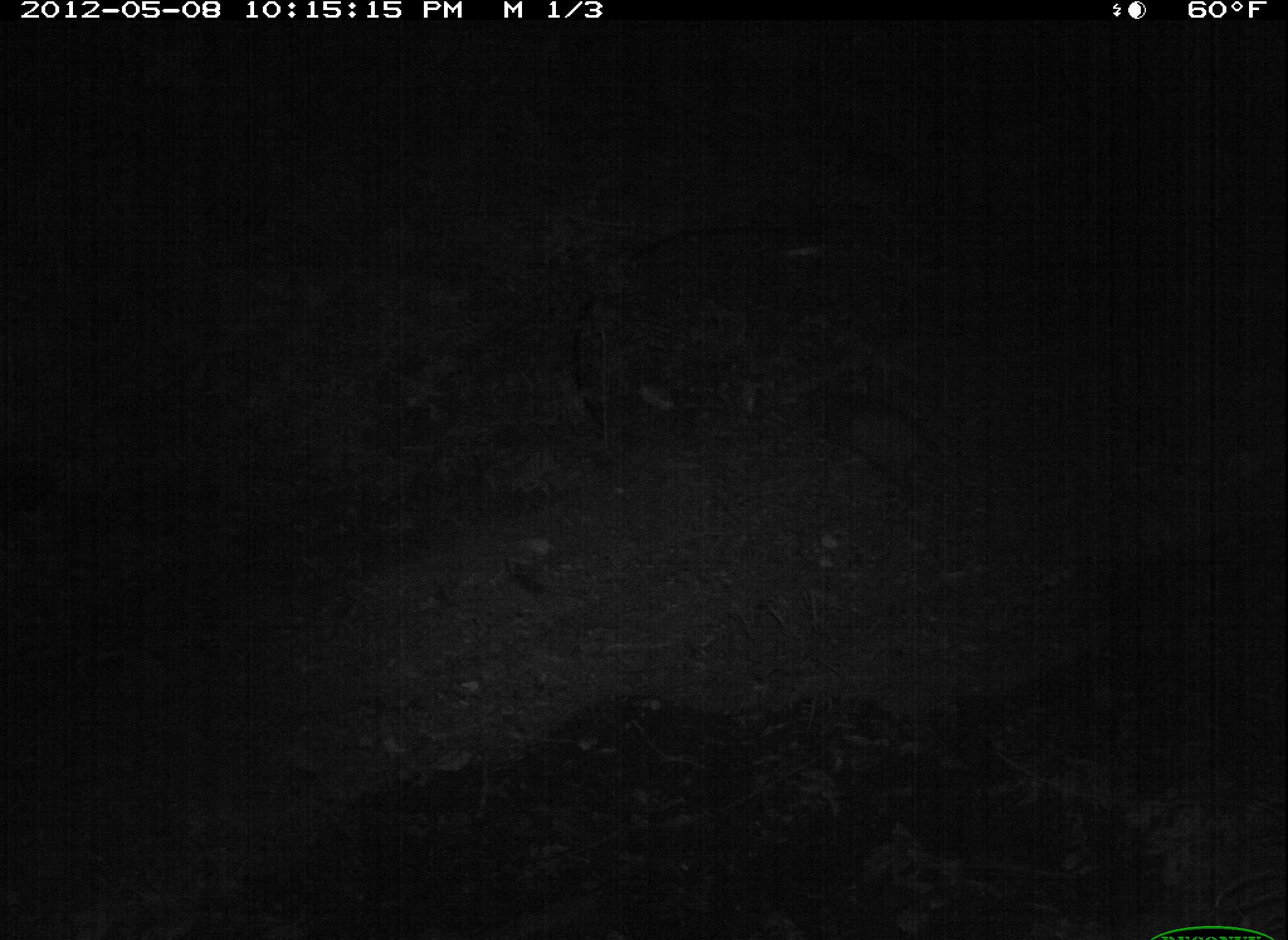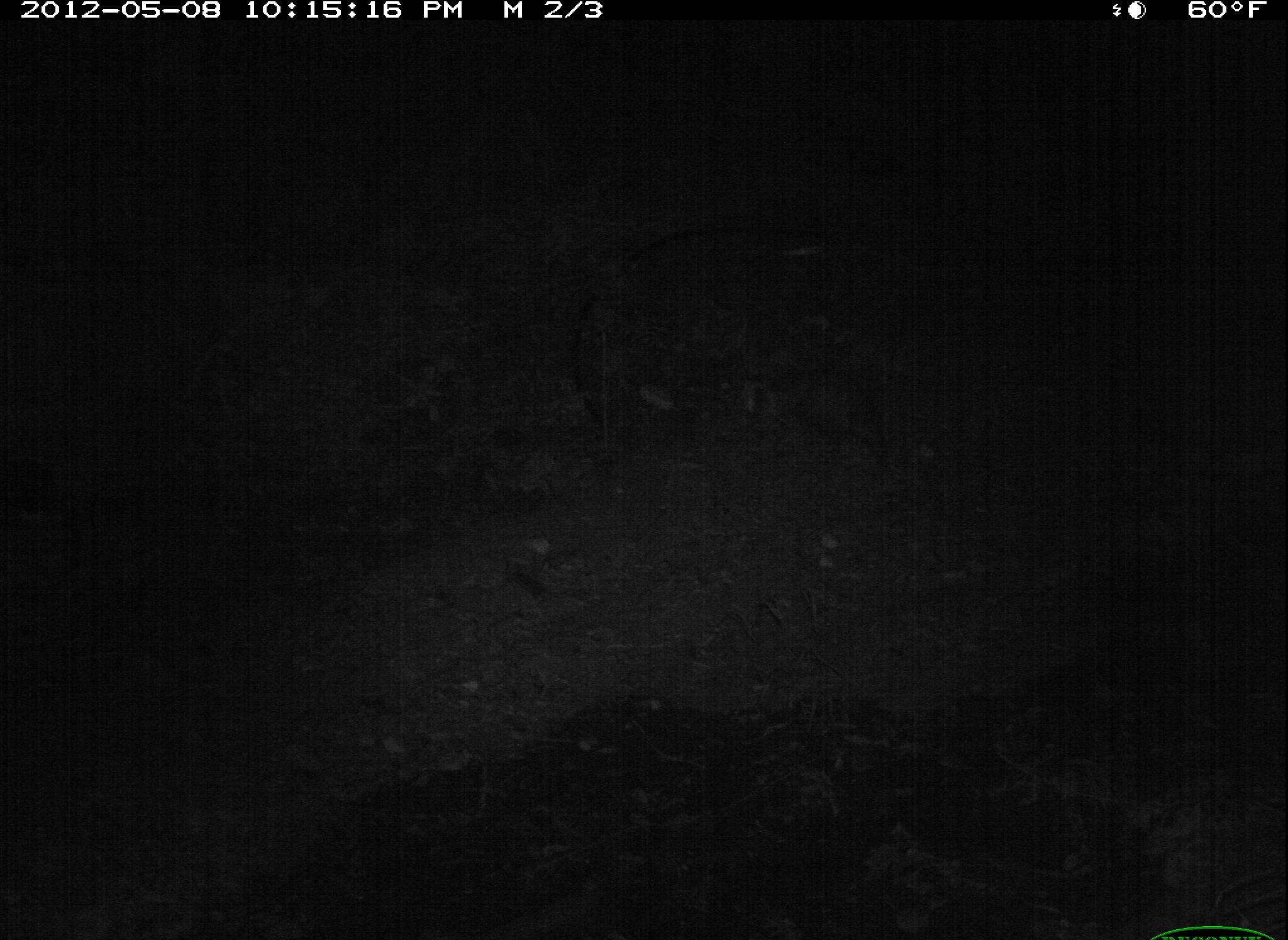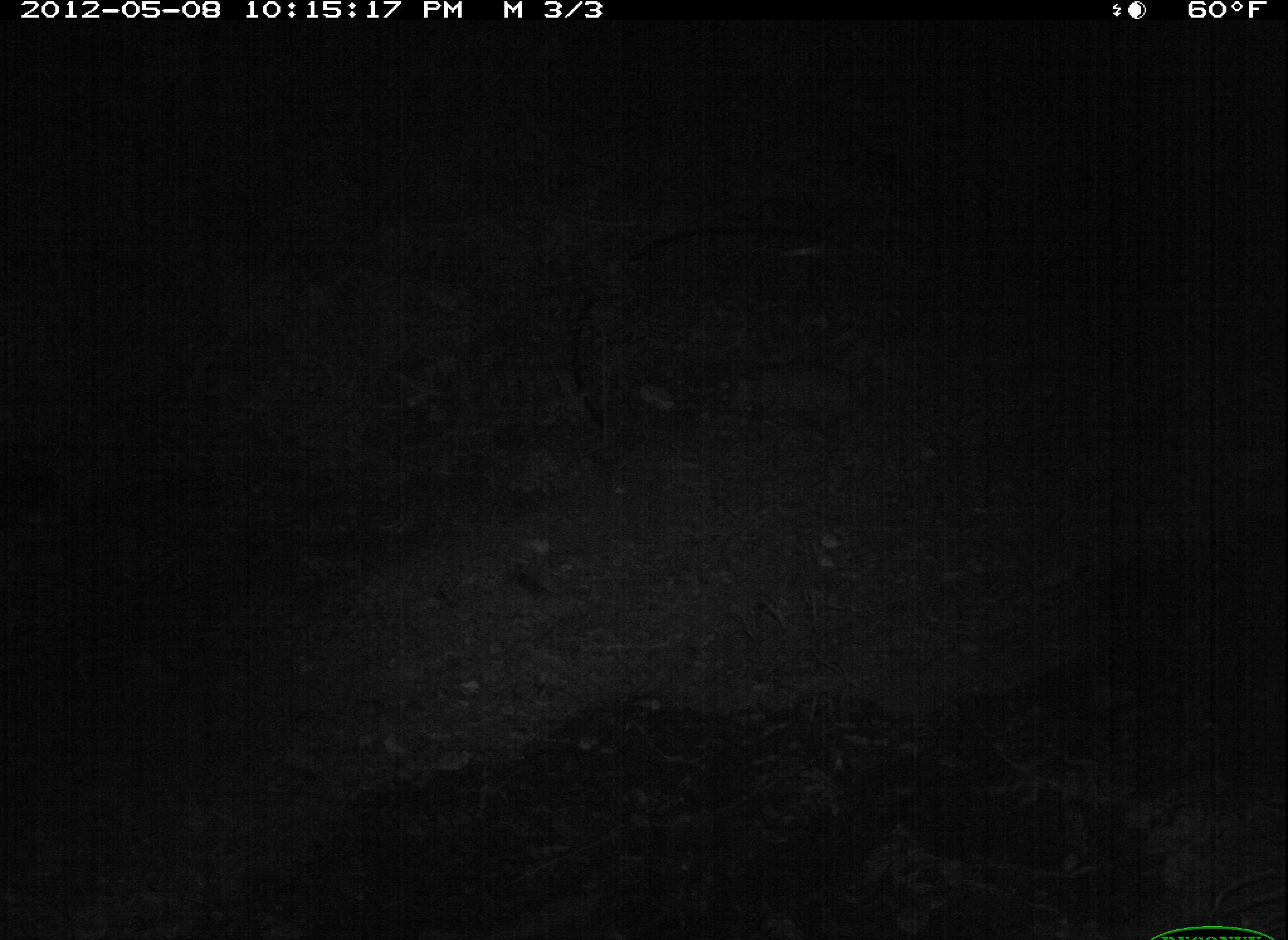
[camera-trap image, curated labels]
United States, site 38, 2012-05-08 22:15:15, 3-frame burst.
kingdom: Animalia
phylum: Chordata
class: Mammalia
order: Didelphimorphia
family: Didelphidae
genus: Didelphis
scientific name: Didelphis virginiana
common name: virginia opossum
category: opossum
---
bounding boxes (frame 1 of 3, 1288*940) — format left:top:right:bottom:
opossum: 808:375:963:507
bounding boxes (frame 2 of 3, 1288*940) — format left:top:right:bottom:
opossum: 733:346:918:496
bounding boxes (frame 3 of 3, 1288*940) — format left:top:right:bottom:
opossum: 699:330:913:482